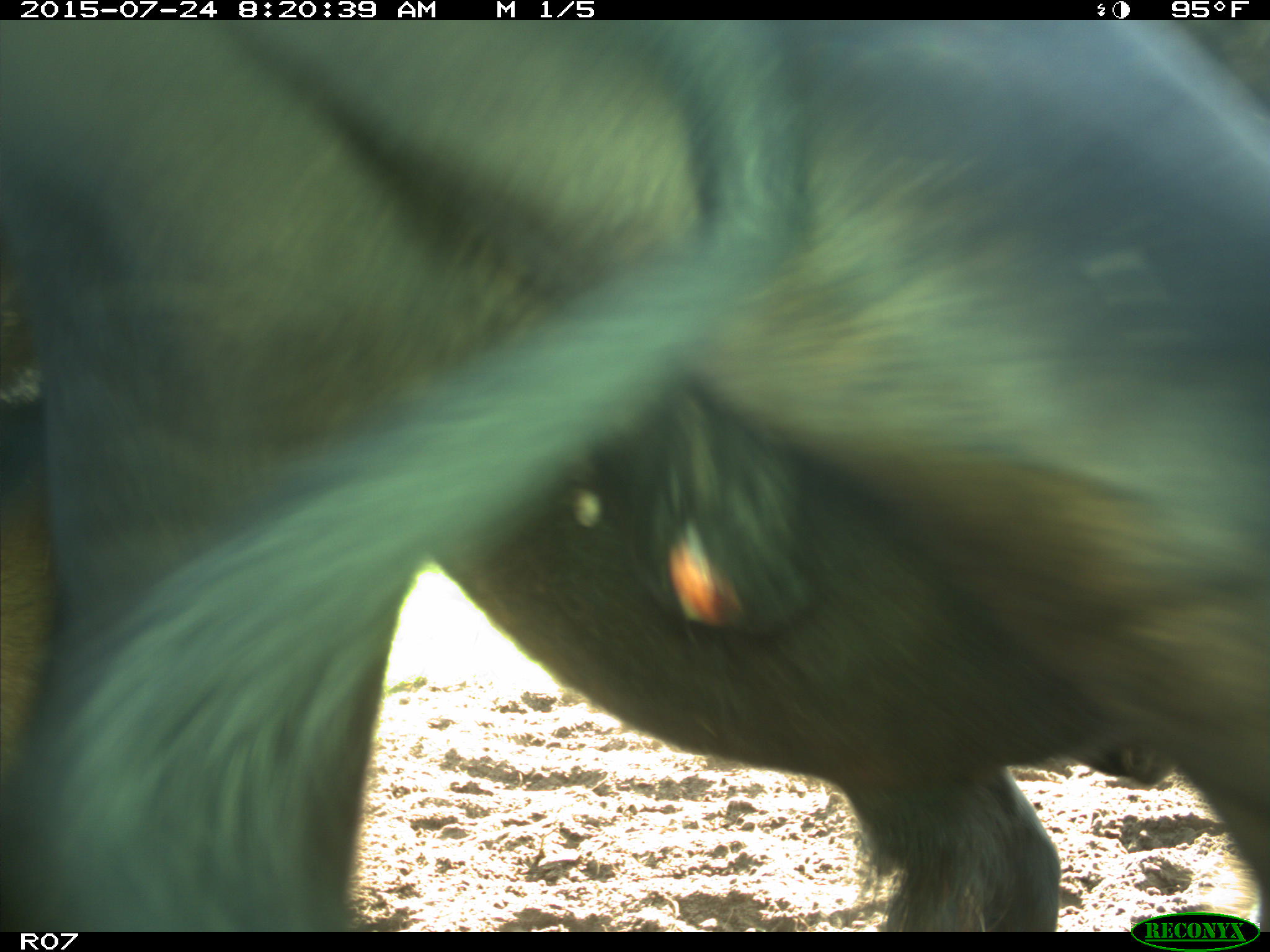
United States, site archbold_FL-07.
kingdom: Animalia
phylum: Chordata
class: Mammalia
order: Artiodactyla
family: Bovidae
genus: Bos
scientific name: Bos taurus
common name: domestic cow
Bos taurus (domestic cow).